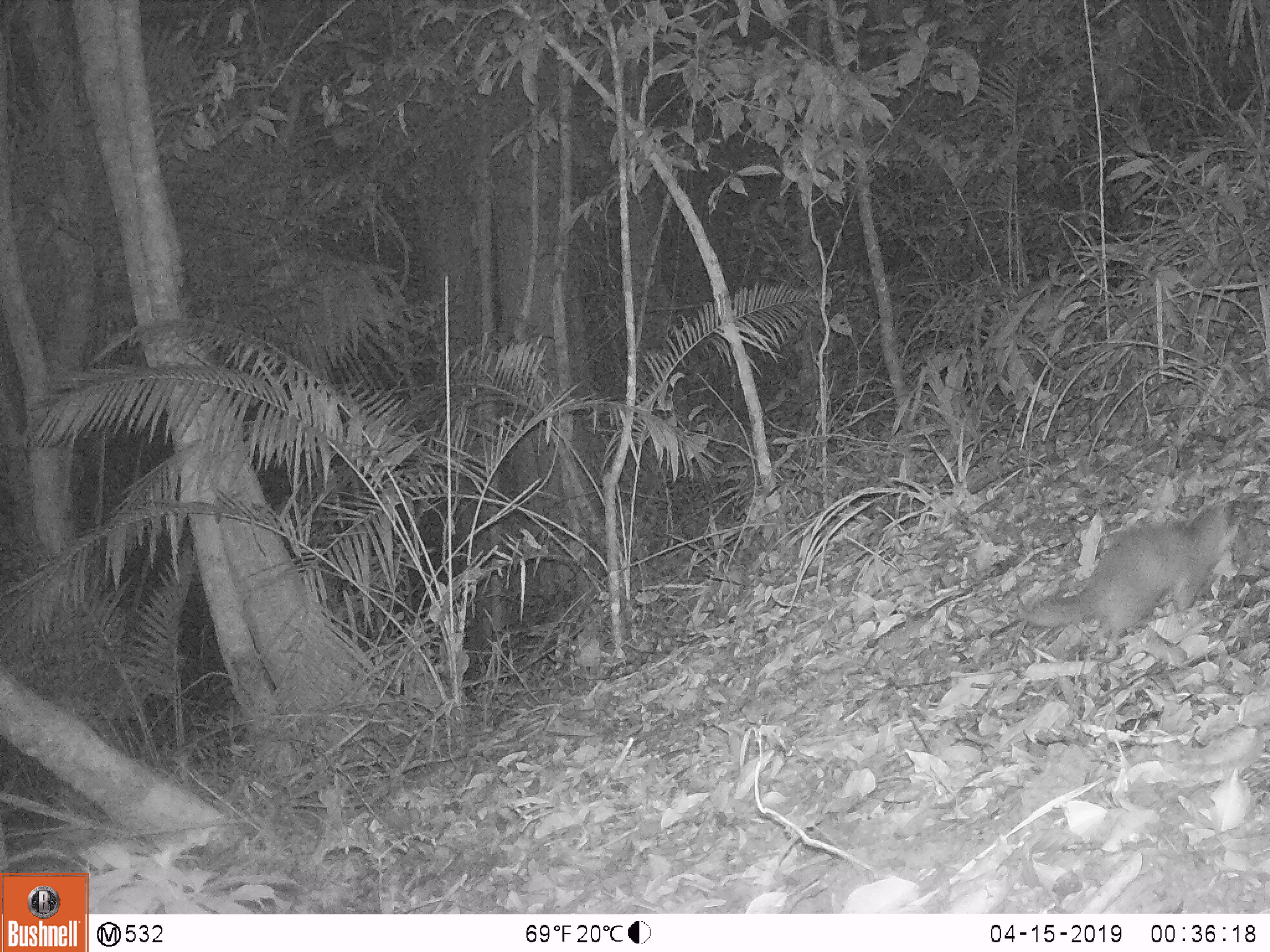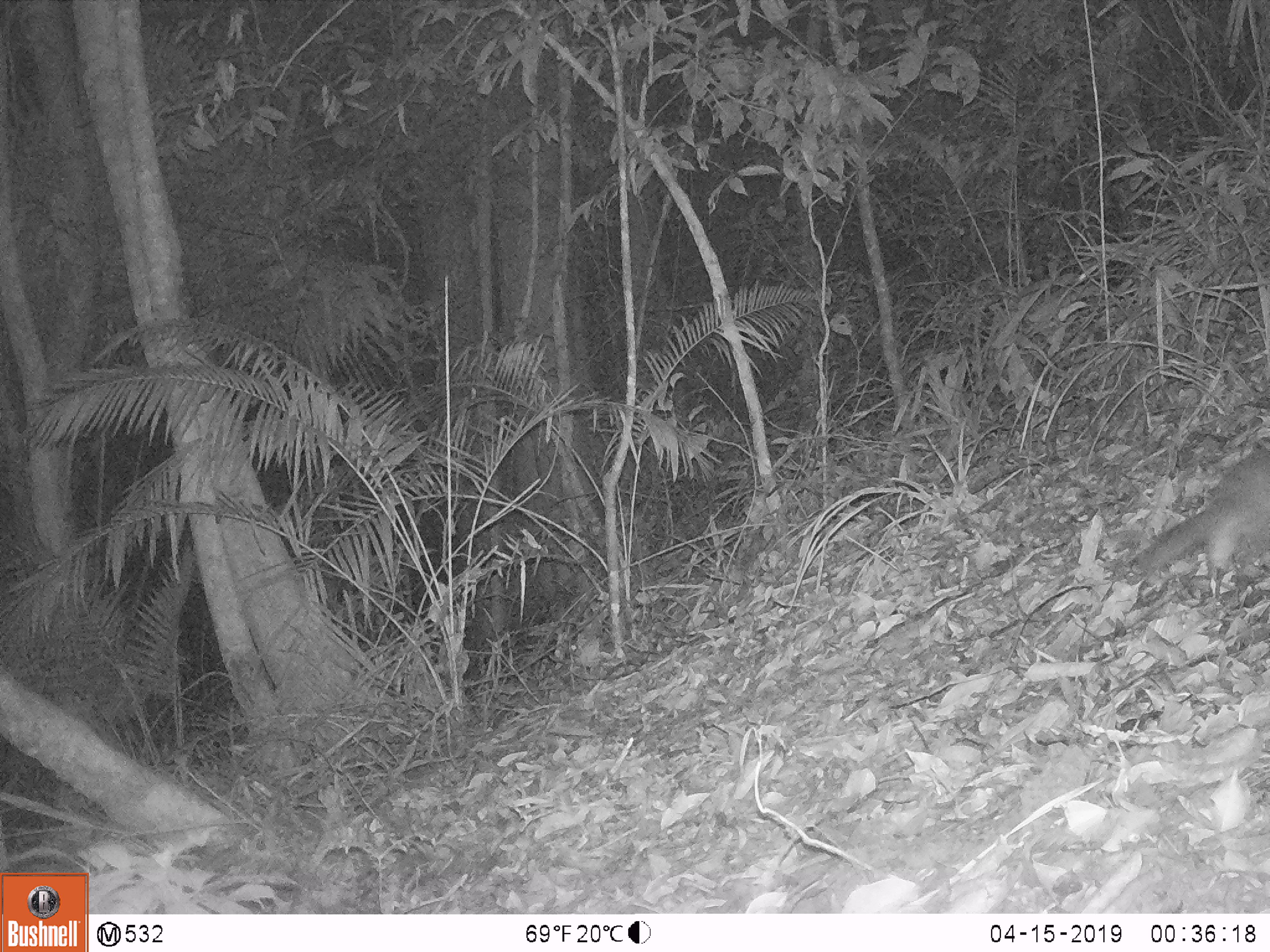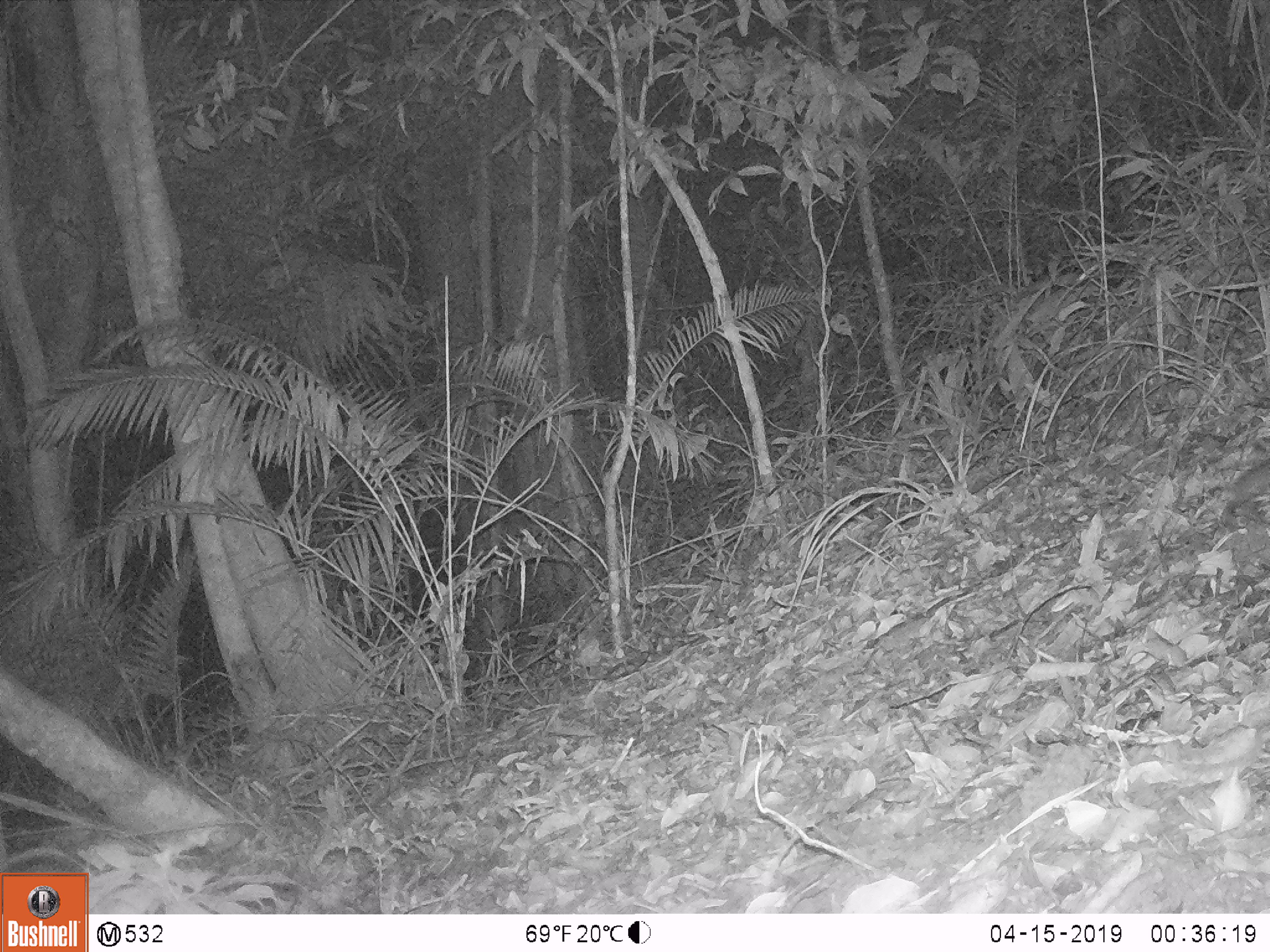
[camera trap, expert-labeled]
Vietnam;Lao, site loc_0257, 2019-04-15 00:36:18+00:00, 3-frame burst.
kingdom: Animalia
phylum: Chordata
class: Mammalia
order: Carnivora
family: Mustelidae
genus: Melogale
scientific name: Melogale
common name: ferret badger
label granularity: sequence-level